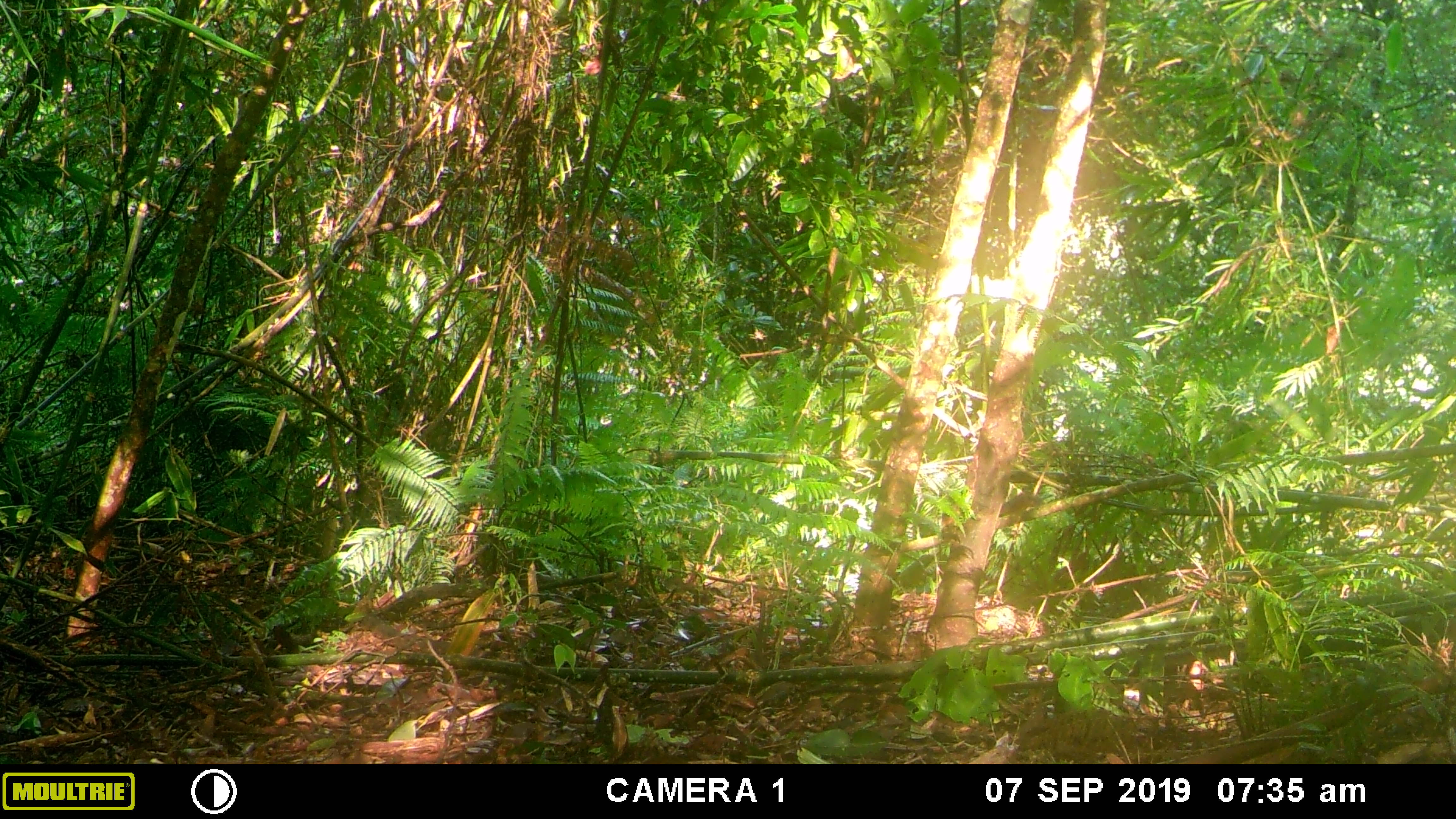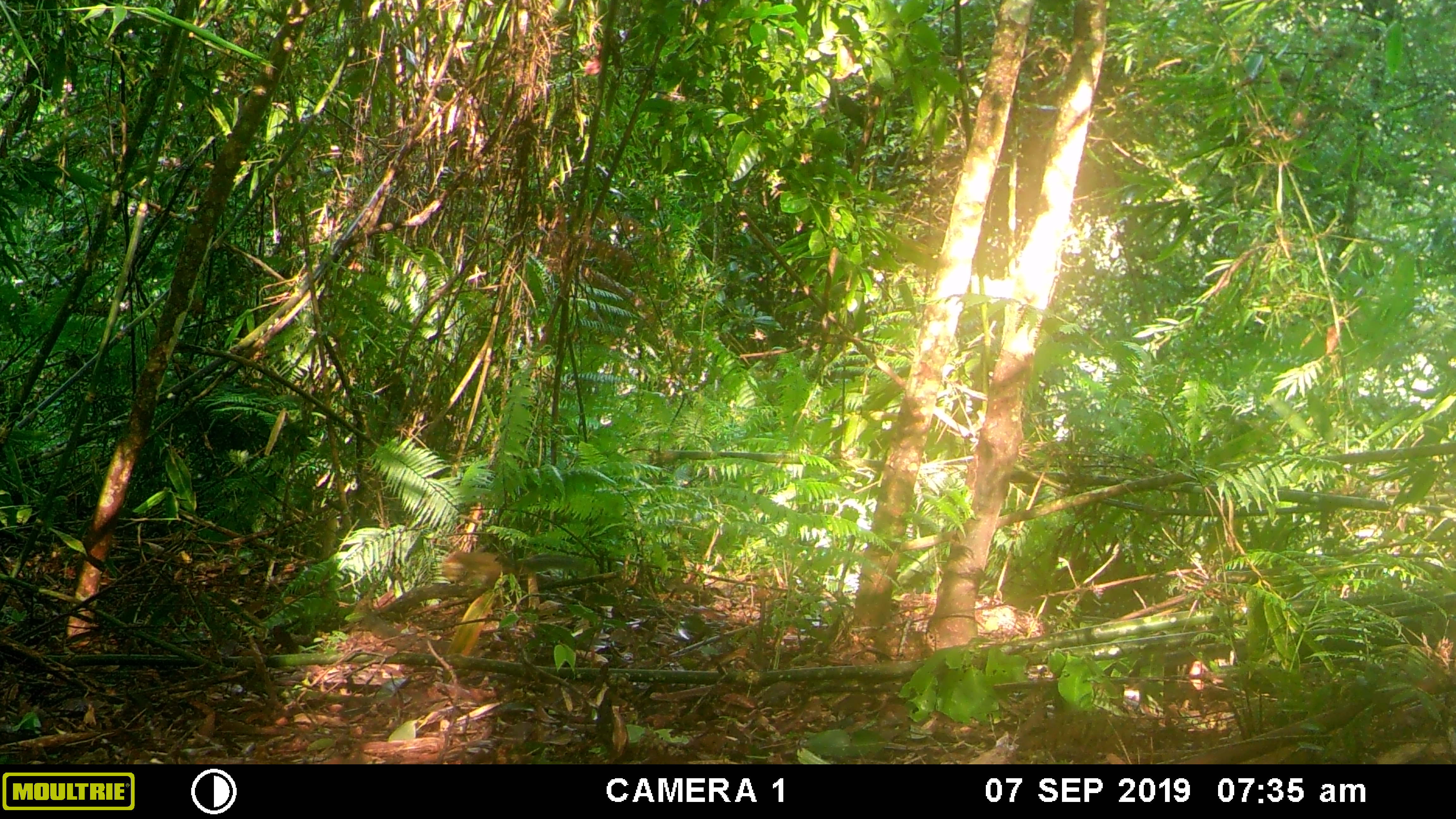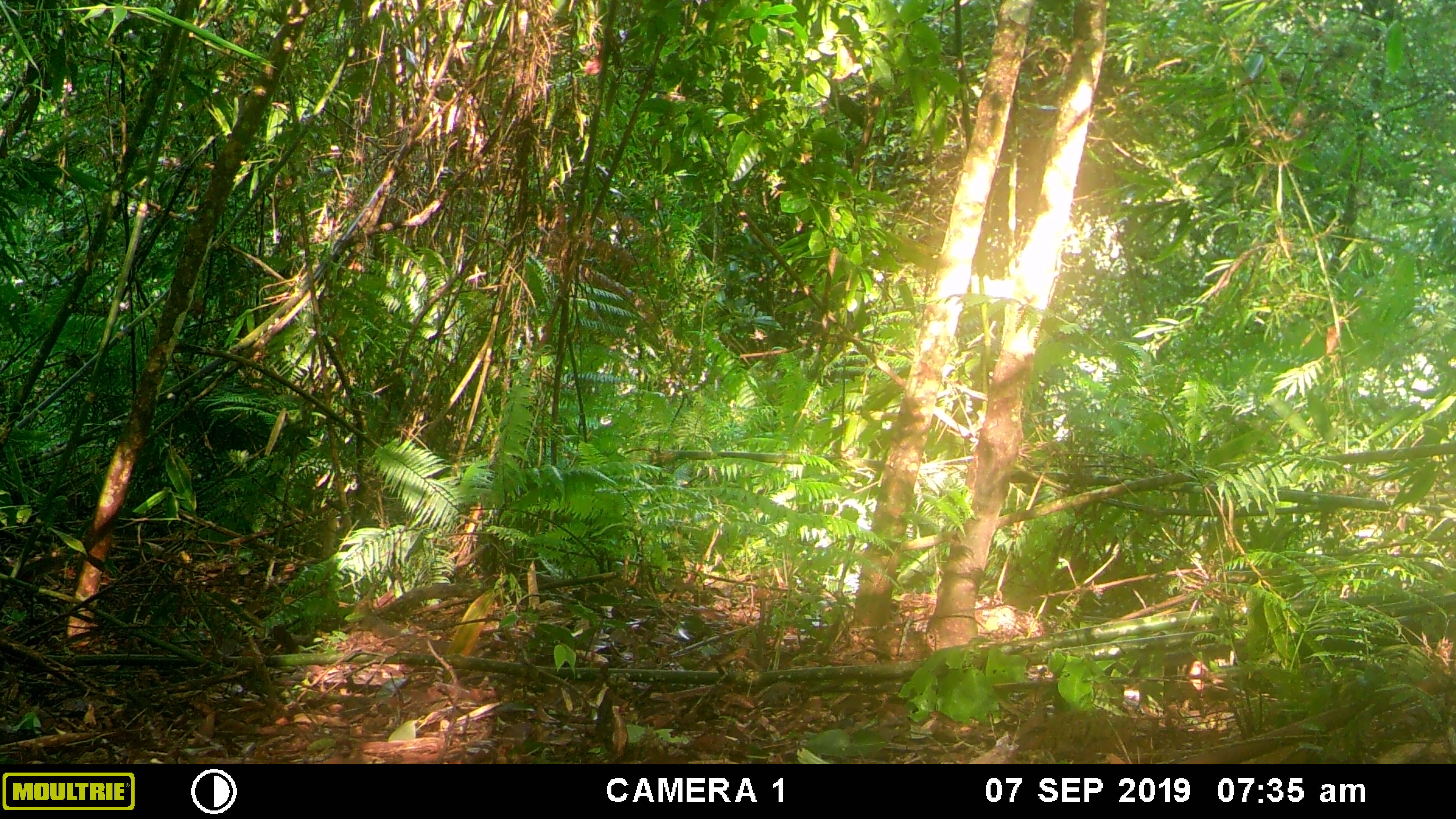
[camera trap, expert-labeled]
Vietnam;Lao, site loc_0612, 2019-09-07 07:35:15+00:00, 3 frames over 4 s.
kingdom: Animalia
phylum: Chordata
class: Mammalia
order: Rodentia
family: Sciuridae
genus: Dremomys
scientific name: Dremomys rufigenis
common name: red-cheeked squirrel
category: red cheeked squirrel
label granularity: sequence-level